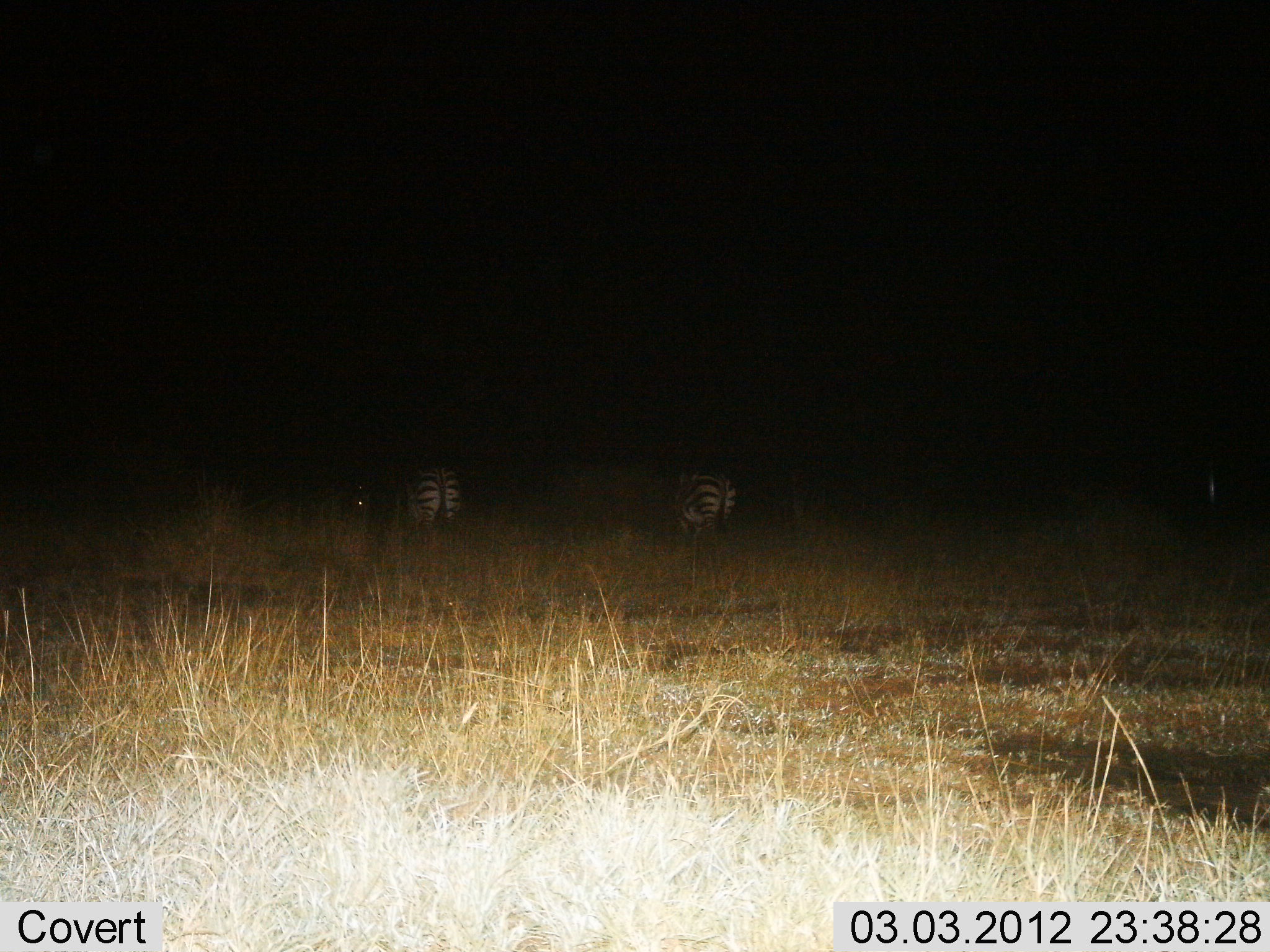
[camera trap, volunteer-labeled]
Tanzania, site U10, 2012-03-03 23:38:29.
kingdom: Animalia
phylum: Chordata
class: Mammalia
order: Perissodactyla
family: Equidae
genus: Equus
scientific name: Equus quagga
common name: plains zebra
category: zebra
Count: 2.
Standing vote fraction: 67%.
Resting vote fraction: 7%.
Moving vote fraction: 13%.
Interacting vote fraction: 0%.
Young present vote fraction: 0%.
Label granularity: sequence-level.